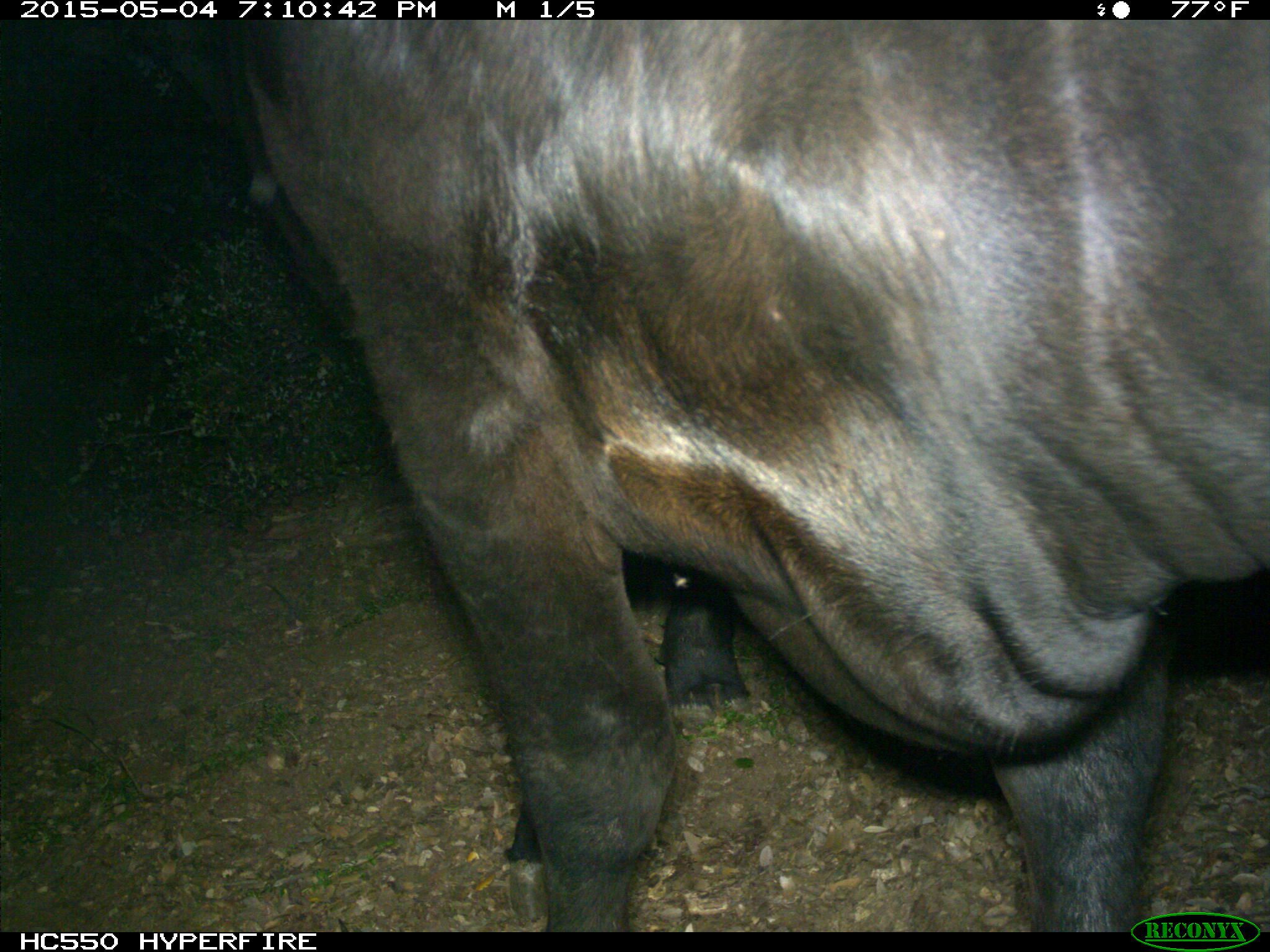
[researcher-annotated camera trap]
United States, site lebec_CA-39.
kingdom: Animalia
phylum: Chordata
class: Mammalia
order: Artiodactyla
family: Bovidae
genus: Bos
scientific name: Bos taurus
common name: domestic cow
Bos taurus (domestic cow).